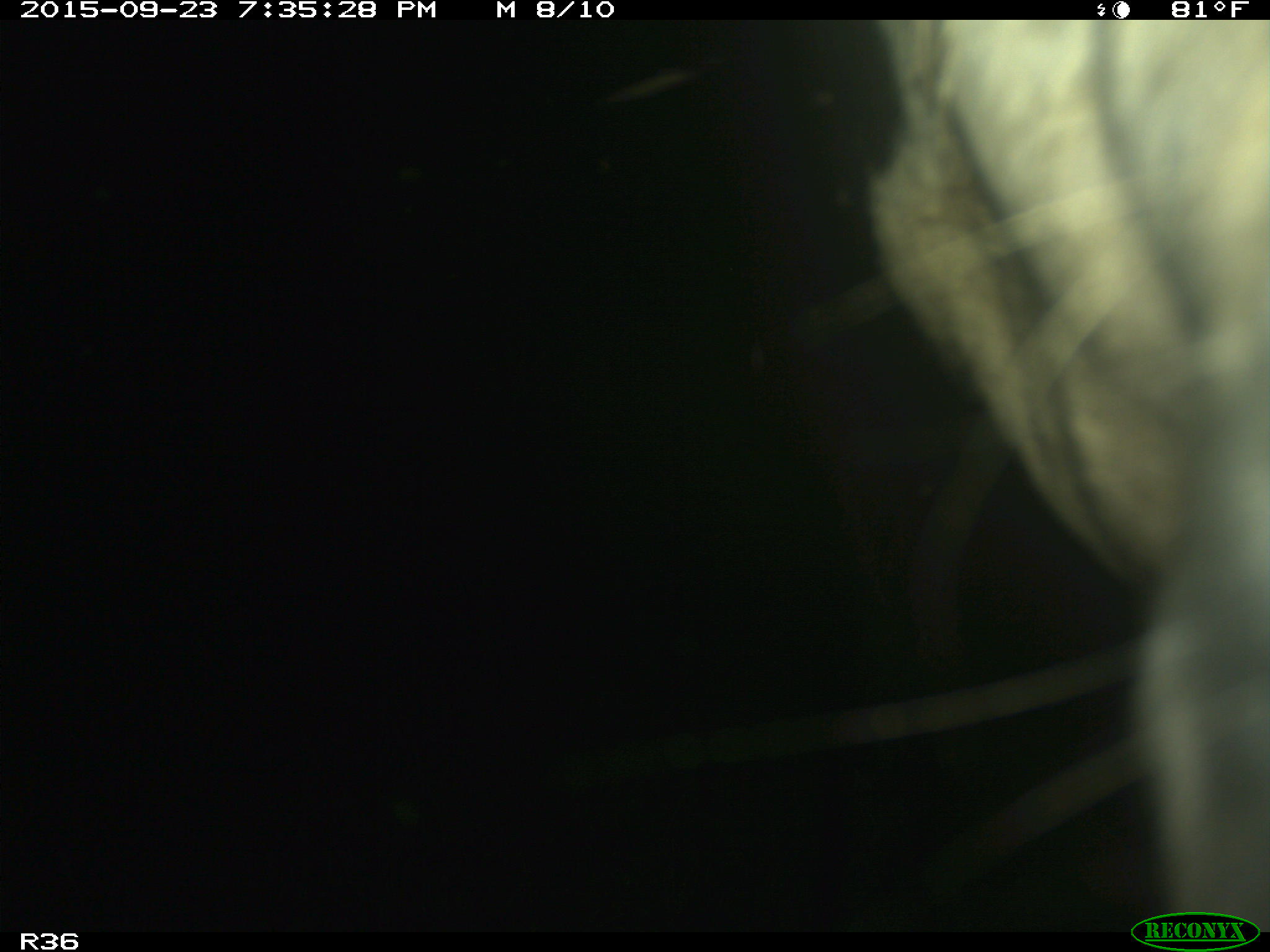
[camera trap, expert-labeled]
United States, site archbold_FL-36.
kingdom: Animalia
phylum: Chordata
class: Mammalia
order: Artiodactyla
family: Bovidae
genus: Bos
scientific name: Bos taurus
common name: domestic cow